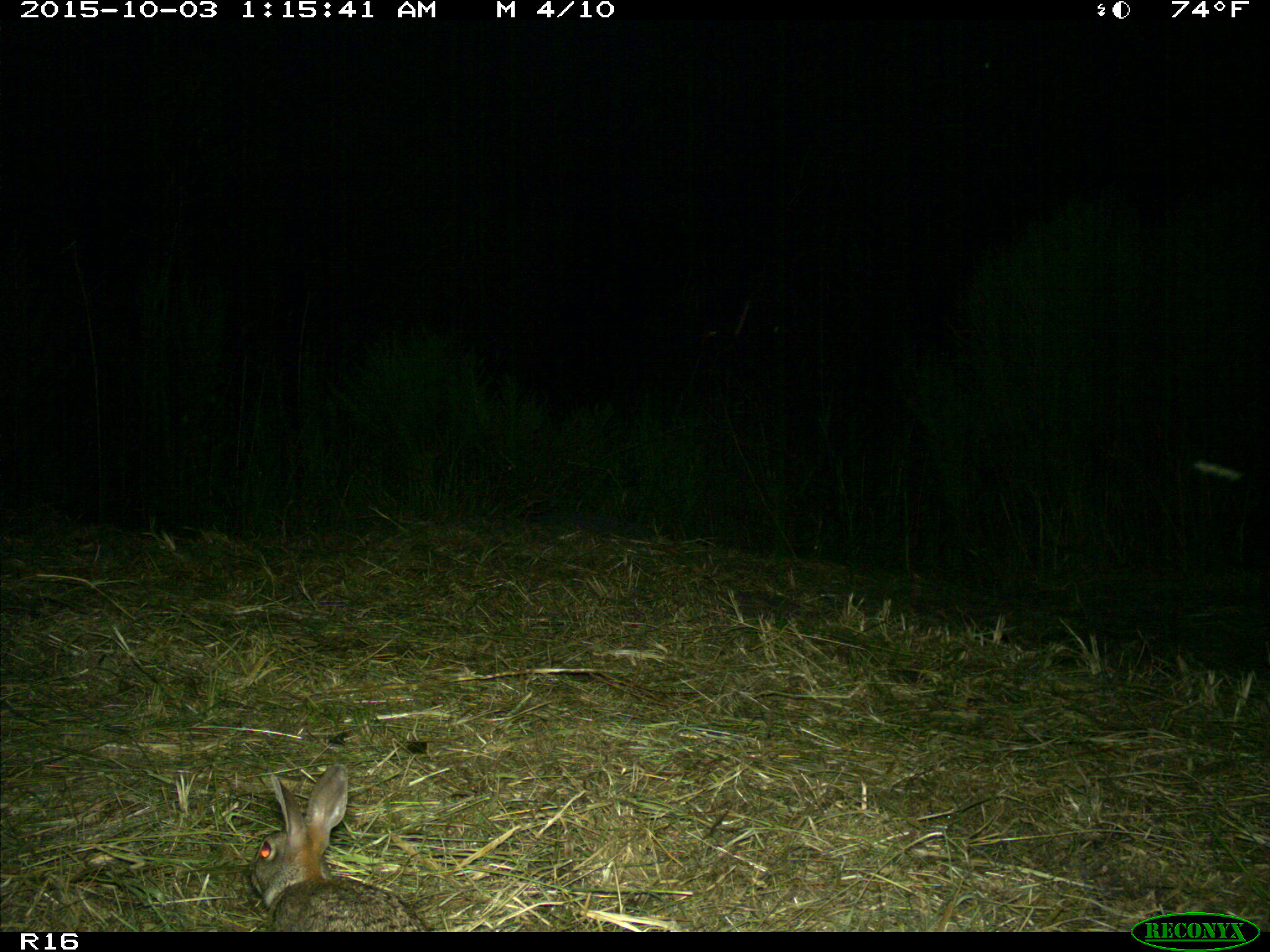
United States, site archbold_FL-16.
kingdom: Animalia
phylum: Chordata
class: Mammalia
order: Lagomorpha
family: Leporidae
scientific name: Leporidae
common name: rabbits and hares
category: unidentified rabbit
Unidentified rabbit (rabbits and hares) (Leporidae).